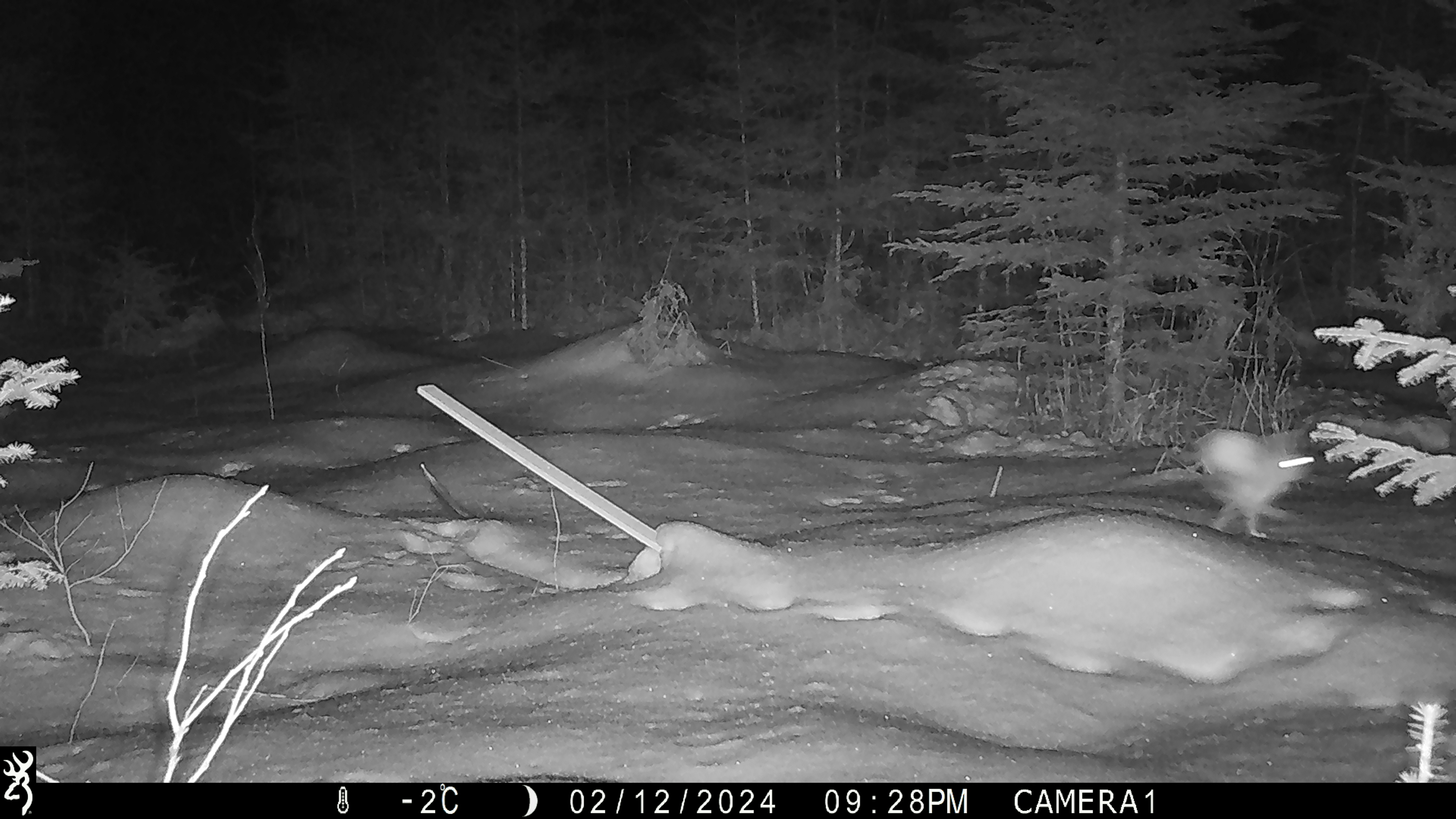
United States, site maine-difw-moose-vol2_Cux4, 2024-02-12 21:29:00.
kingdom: Animalia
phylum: Chordata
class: Mammalia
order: Lagomorpha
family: Leporidae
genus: Lepus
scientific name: Lepus americanus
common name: snowshoe hare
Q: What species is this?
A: Snowshoe hare (Lepus americanus).